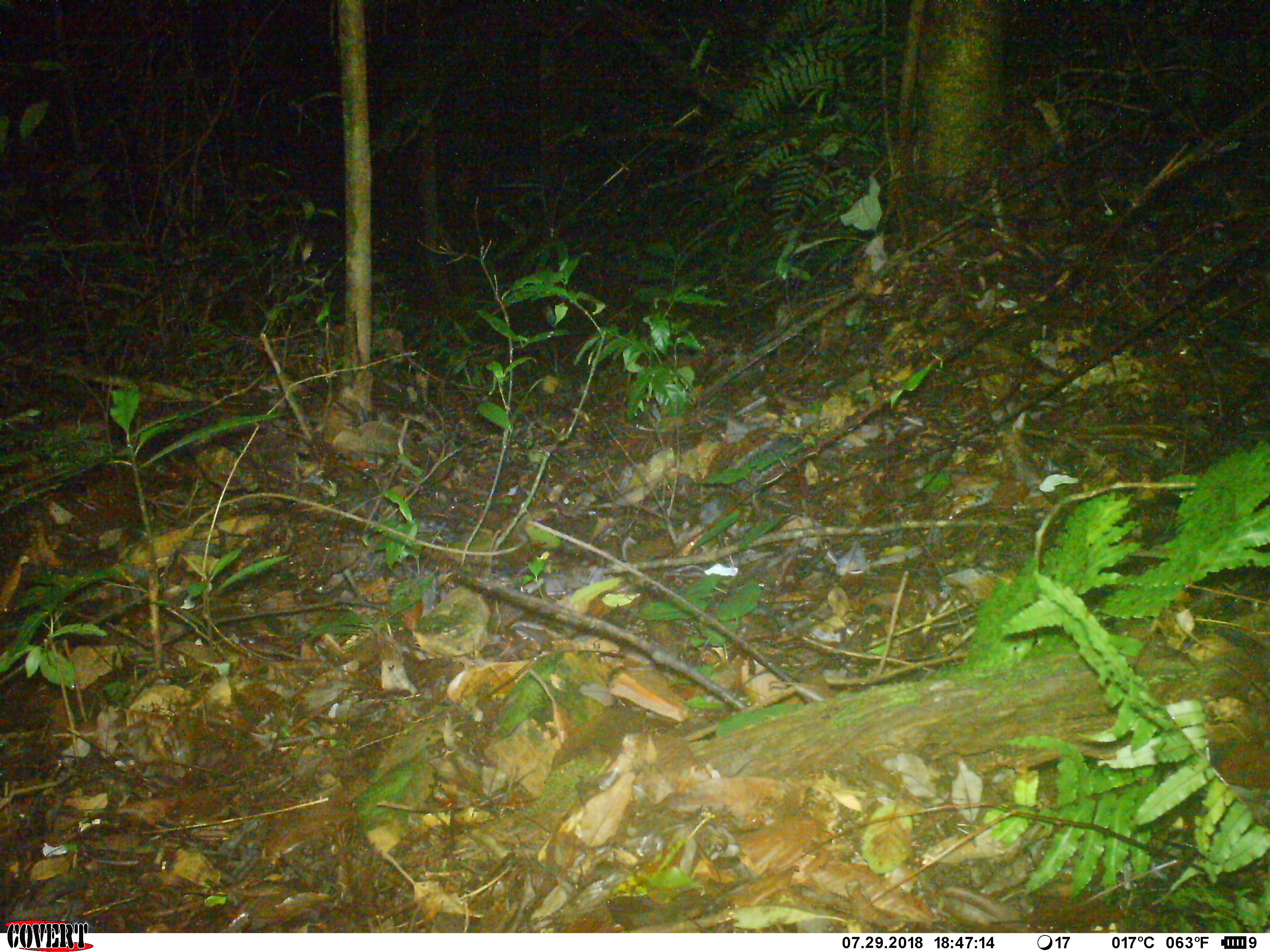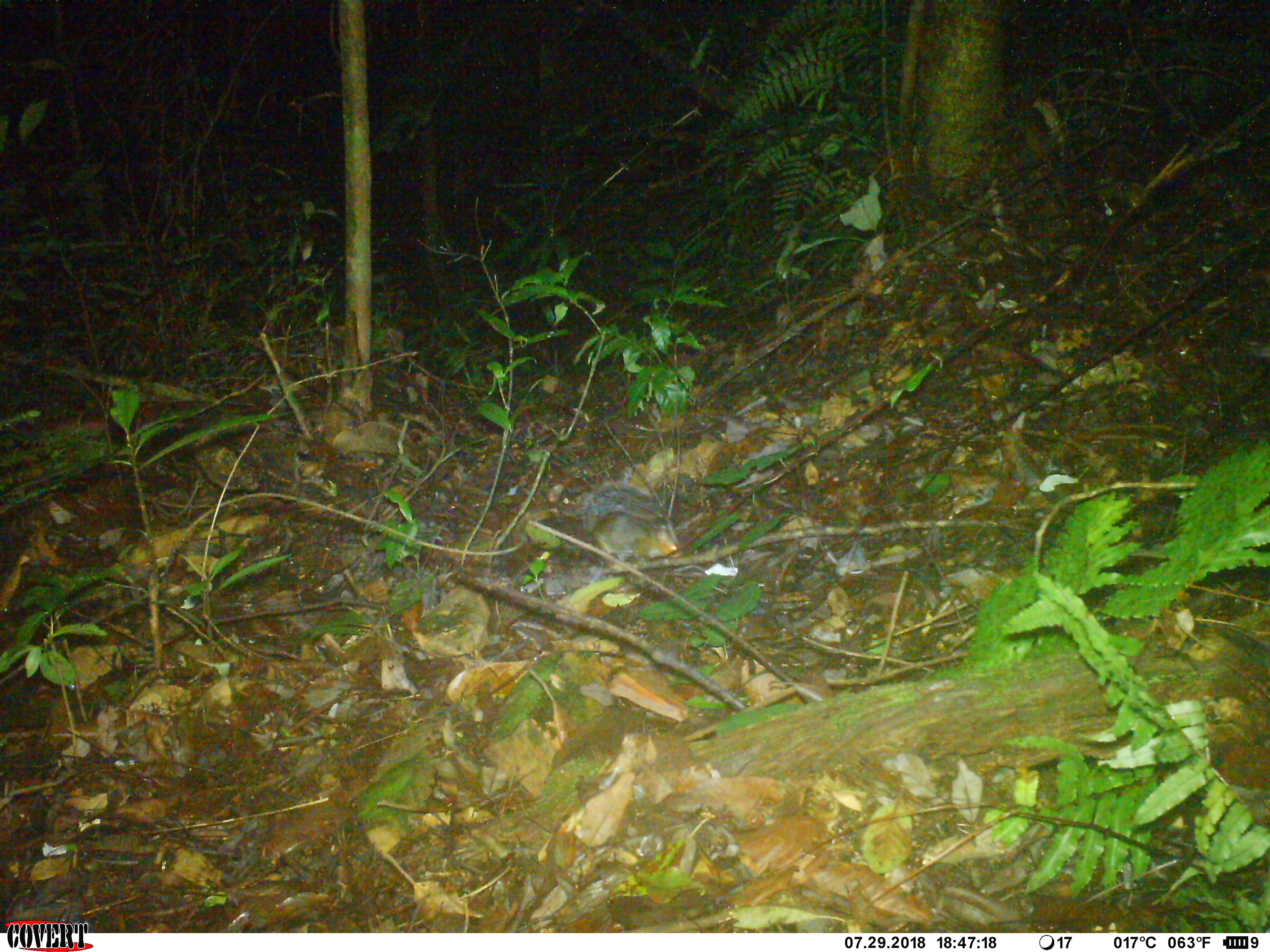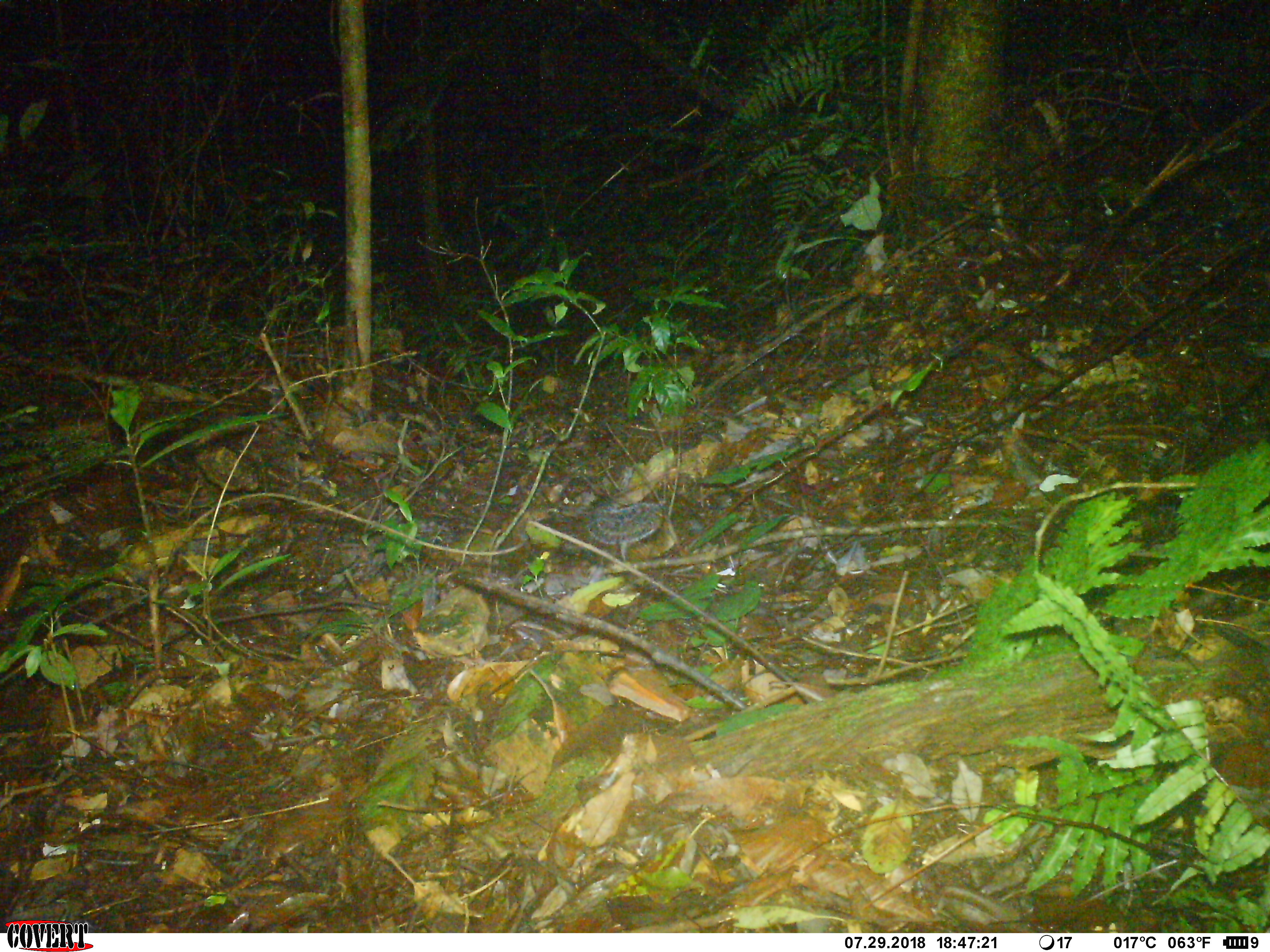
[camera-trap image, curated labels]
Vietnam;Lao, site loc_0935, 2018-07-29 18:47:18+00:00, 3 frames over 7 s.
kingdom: Animalia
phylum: Chordata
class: Mammalia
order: Rodentia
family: Sciuridae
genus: Dremomys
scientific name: Dremomys rufigenis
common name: red-cheeked squirrel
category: red cheeked squirrel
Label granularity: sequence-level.